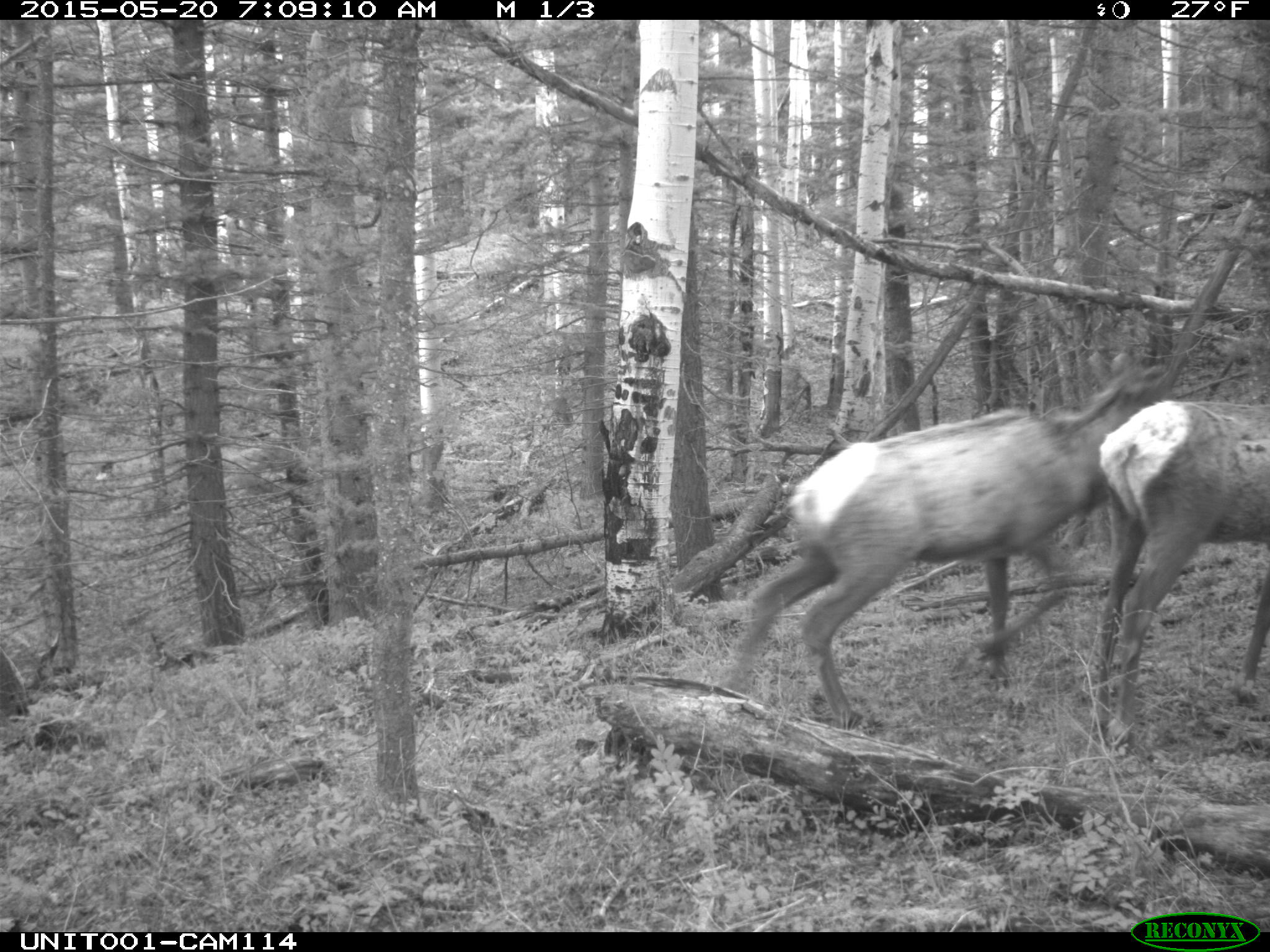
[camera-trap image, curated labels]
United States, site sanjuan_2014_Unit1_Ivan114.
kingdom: Animalia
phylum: Chordata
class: Mammalia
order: Artiodactyla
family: Cervidae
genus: Cervus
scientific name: Cervus elaphus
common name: red deer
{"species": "Cervus elaphus (red deer)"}